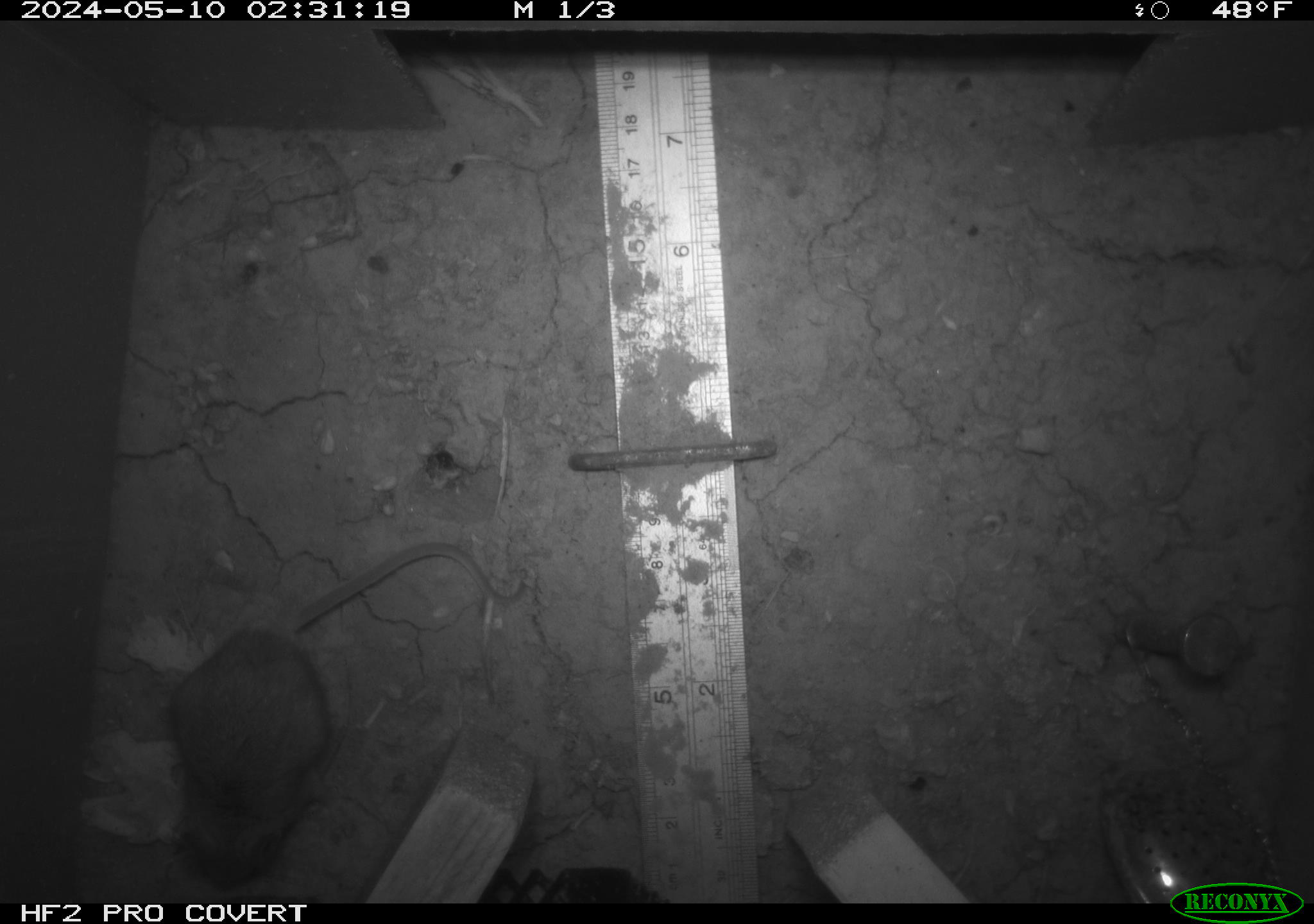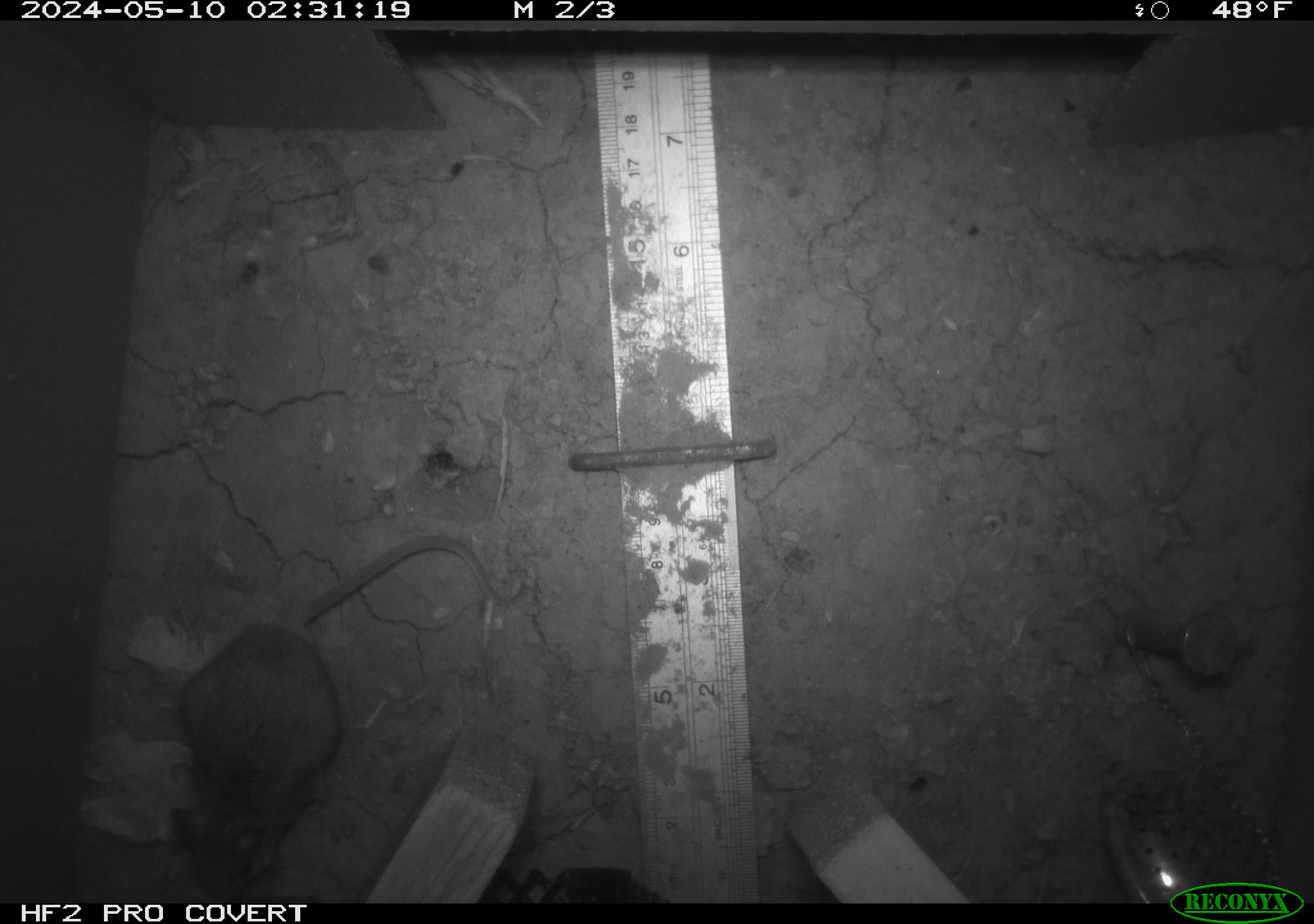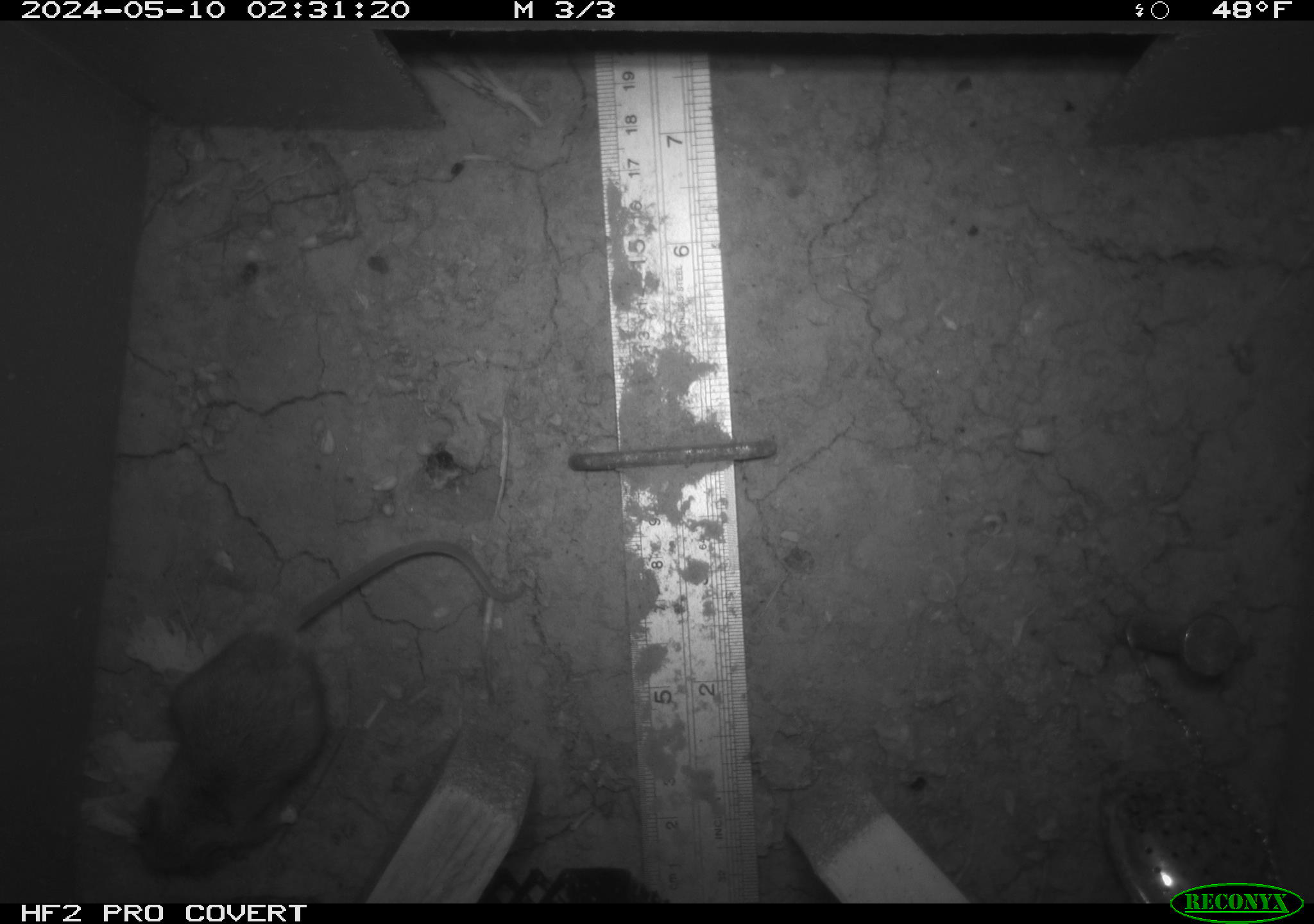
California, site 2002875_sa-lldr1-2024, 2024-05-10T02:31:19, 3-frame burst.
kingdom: Animalia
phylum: Chordata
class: Mammalia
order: Rodentia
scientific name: Rodentia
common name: mouse species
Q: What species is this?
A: Mouse species (Rodentia).